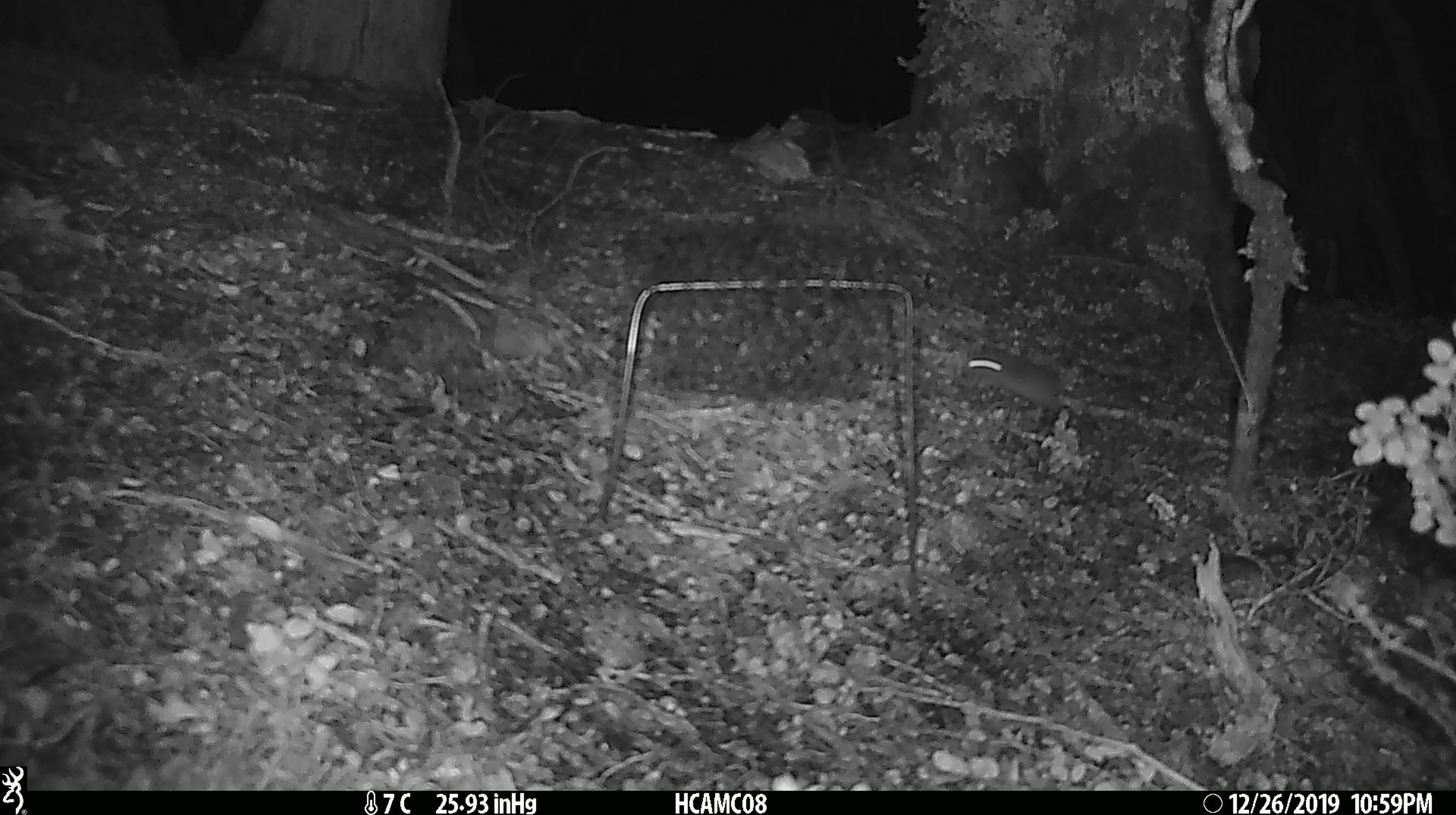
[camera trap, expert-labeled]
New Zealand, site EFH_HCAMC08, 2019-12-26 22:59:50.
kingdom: Animalia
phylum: Chordata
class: Mammalia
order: Rodentia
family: Muridae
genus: Mus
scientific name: Mus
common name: mouse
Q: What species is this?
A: Mouse (Mus).